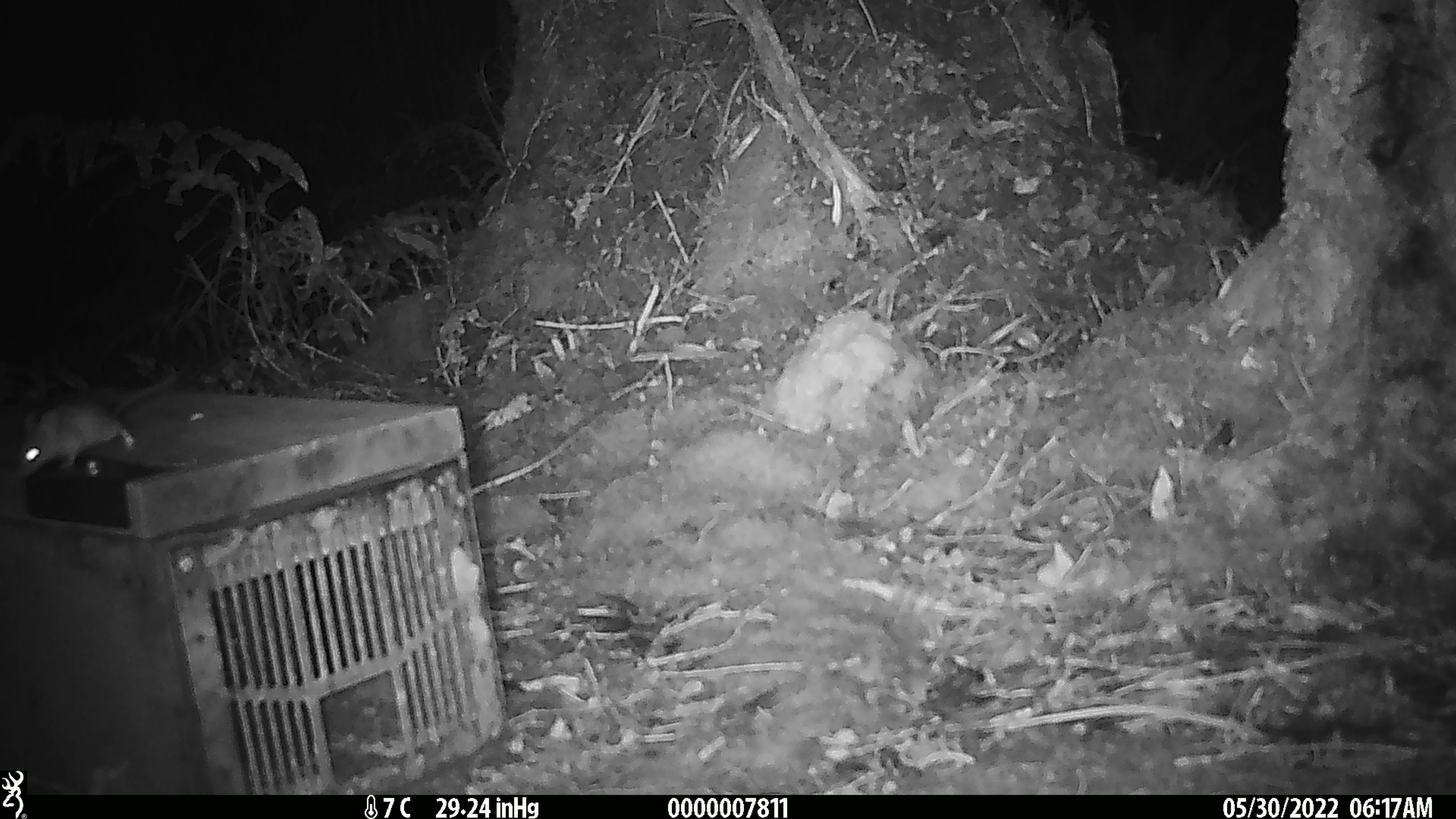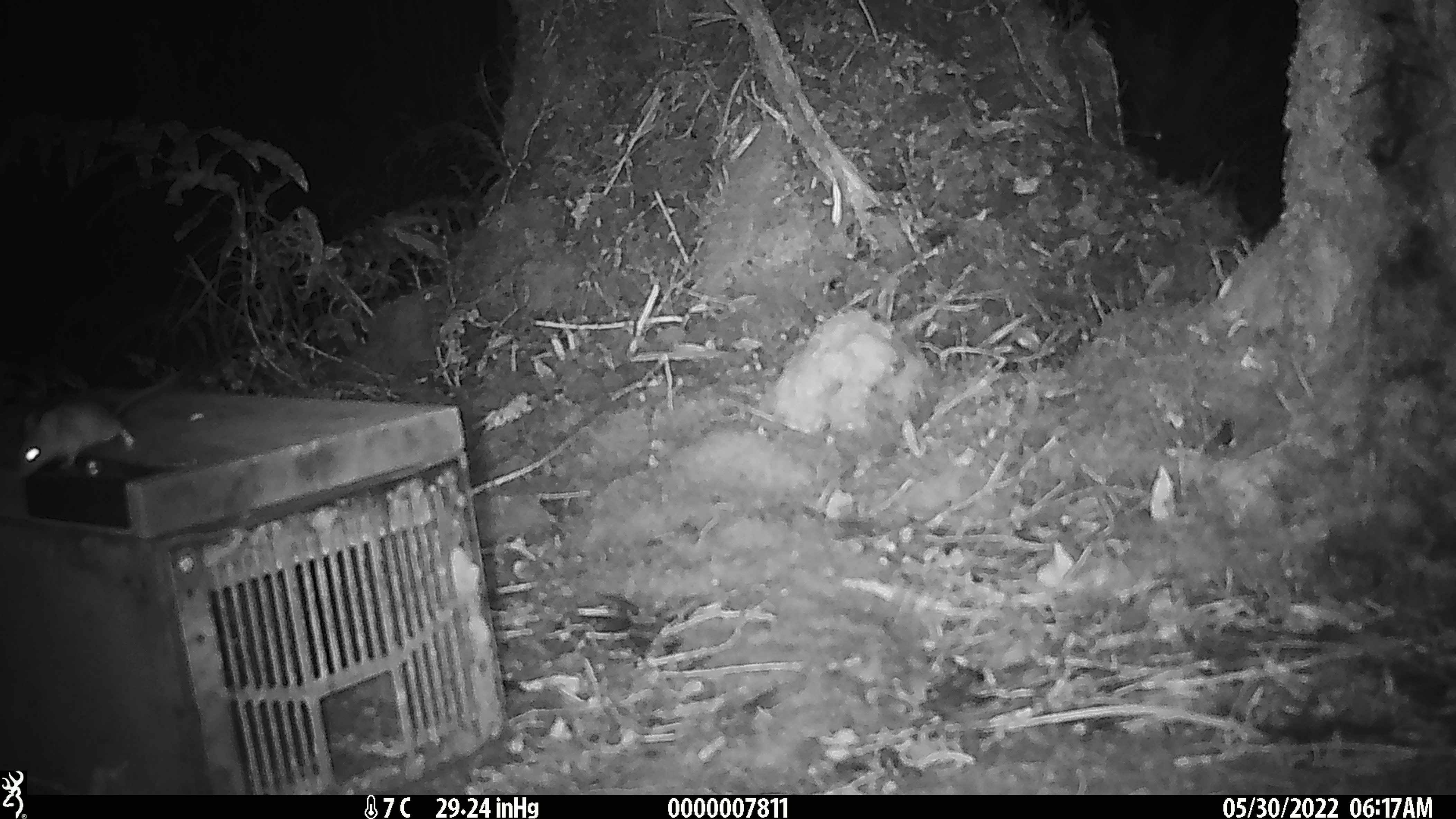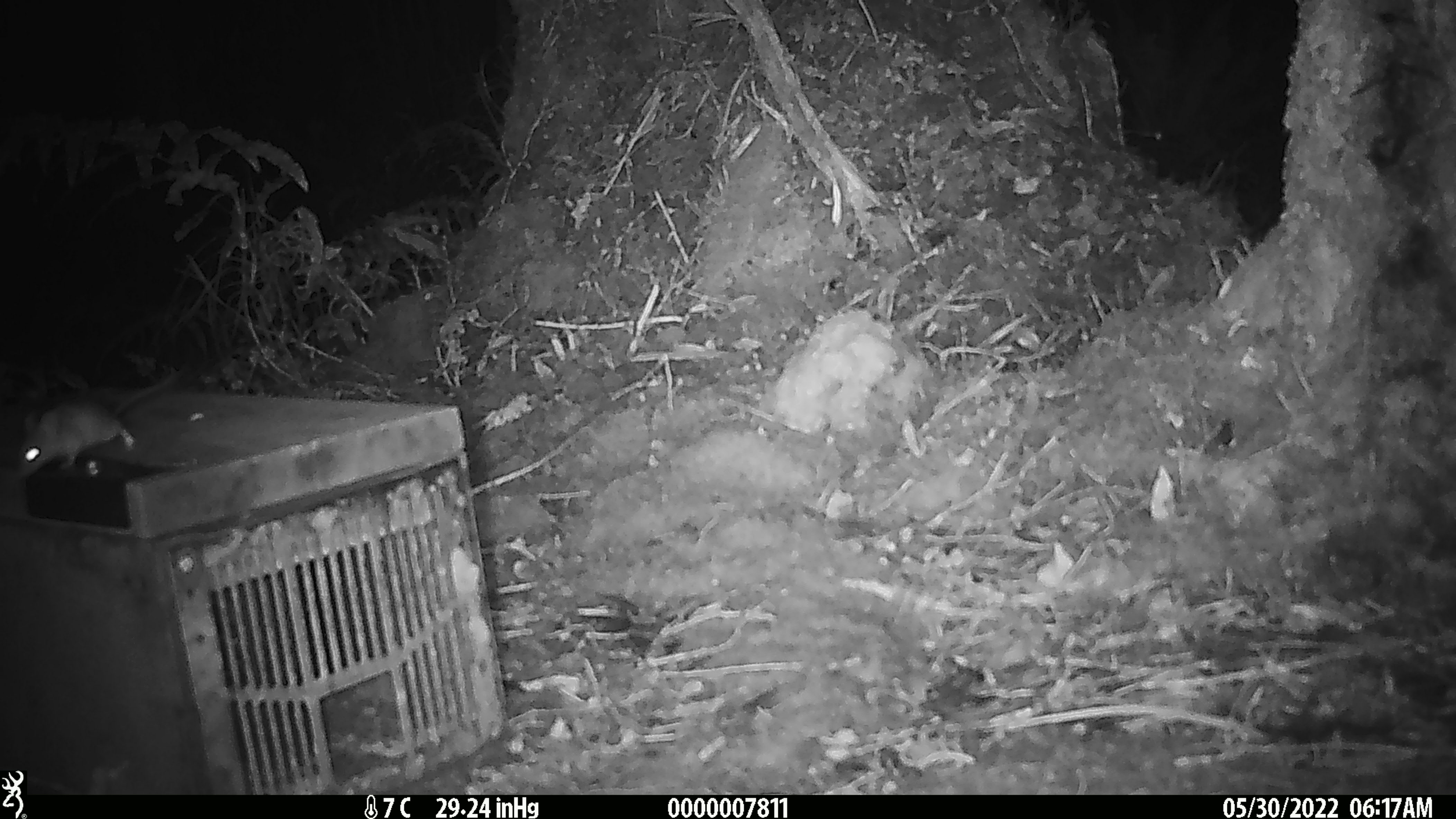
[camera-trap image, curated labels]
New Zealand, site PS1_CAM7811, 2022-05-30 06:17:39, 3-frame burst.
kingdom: Animalia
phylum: Chordata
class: Mammalia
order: Rodentia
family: Muridae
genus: Mus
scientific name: Mus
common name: mouse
Mouse (Mus).